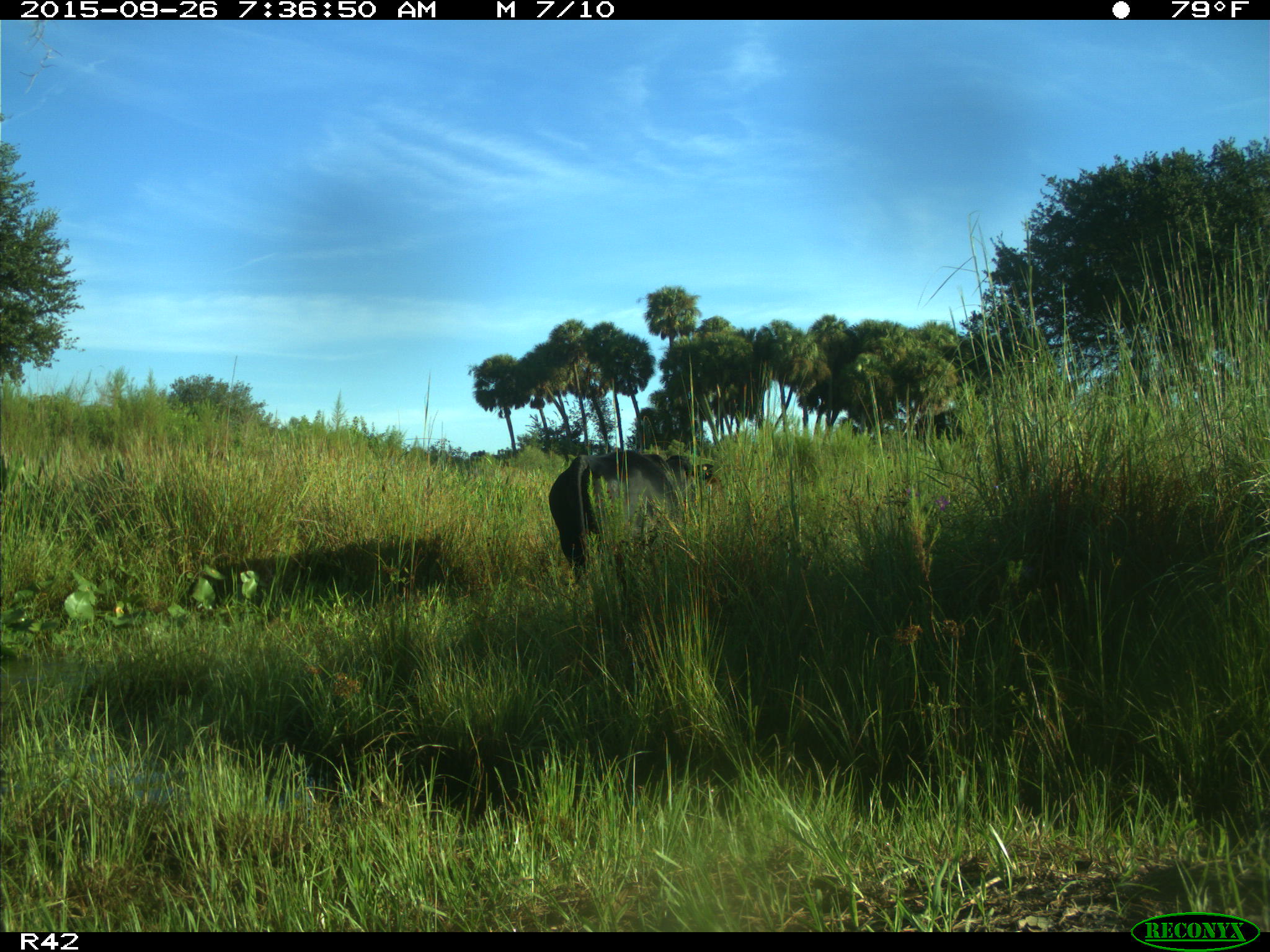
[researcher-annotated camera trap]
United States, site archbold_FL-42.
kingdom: Animalia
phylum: Chordata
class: Mammalia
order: Artiodactyla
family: Bovidae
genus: Bos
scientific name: Bos taurus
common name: domestic cow